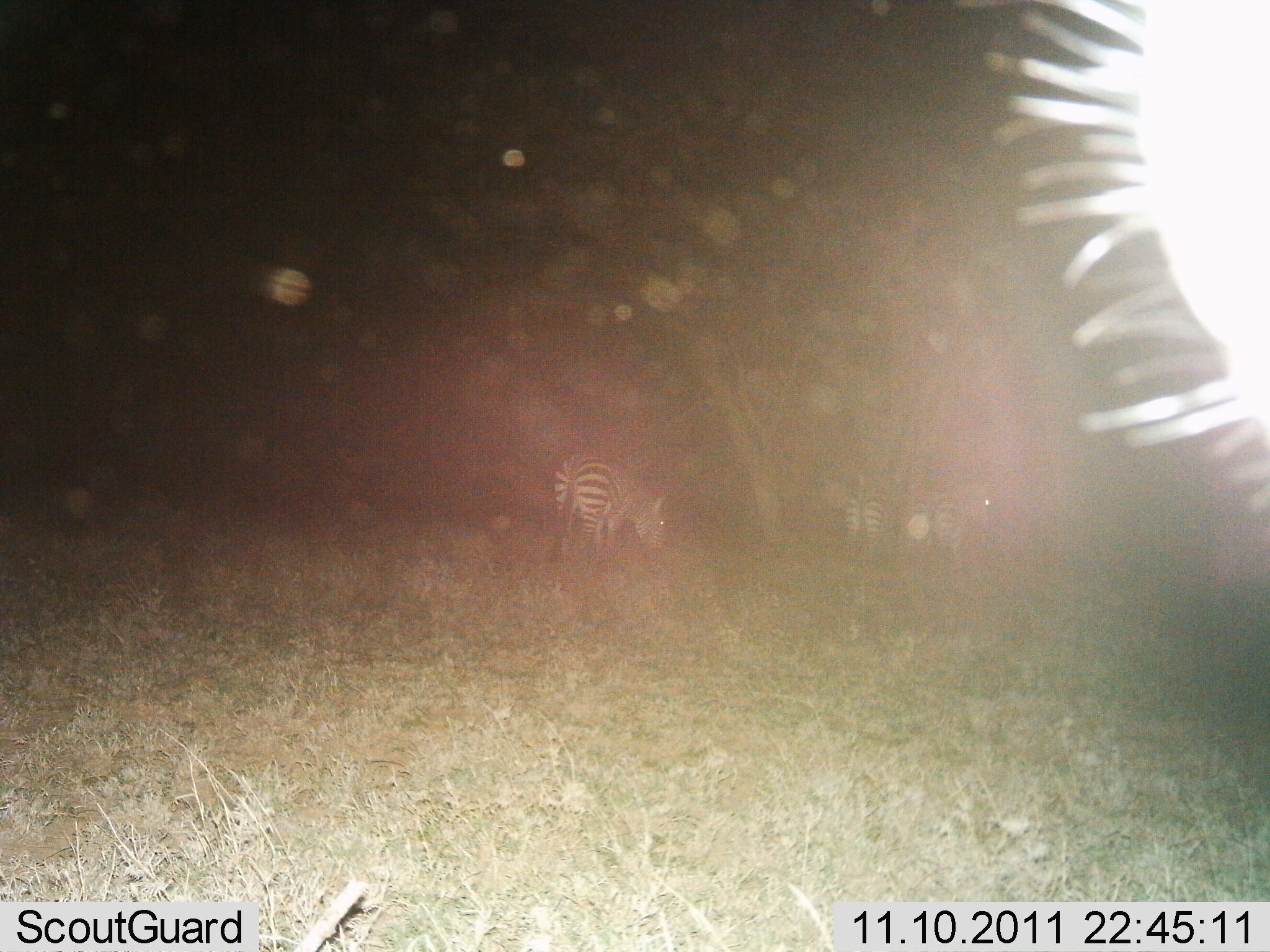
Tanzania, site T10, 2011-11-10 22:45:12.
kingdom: Animalia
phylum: Chordata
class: Mammalia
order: Perissodactyla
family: Equidae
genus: Equus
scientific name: Equus quagga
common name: plains zebra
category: zebra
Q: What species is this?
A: Zebra (plains zebra) (Equus quagga).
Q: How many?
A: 4.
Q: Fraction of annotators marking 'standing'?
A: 80%.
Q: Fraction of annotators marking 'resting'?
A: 0%.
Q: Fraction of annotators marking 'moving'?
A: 0%.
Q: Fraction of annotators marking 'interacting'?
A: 0%.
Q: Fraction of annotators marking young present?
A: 0%.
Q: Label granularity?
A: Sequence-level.